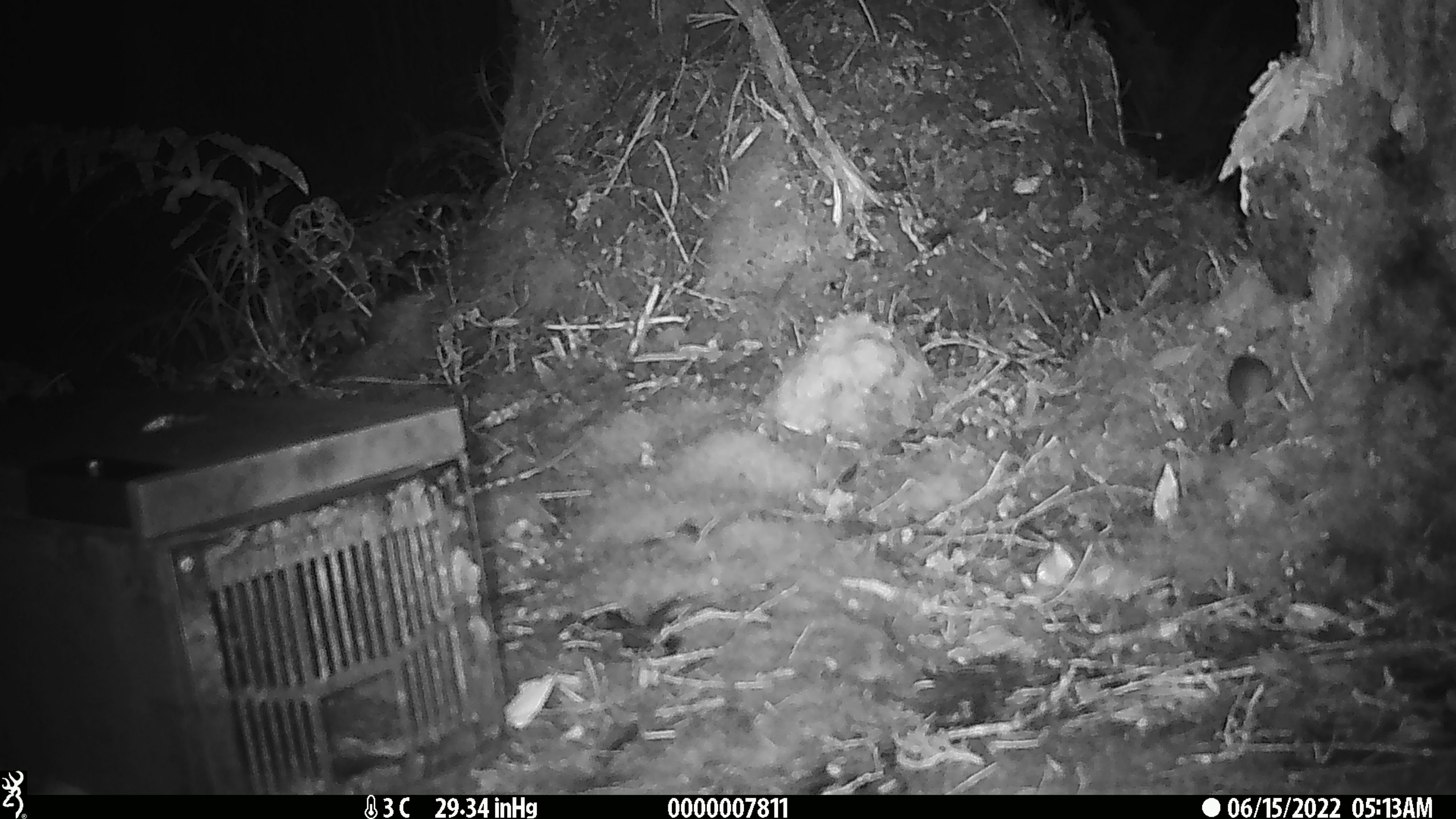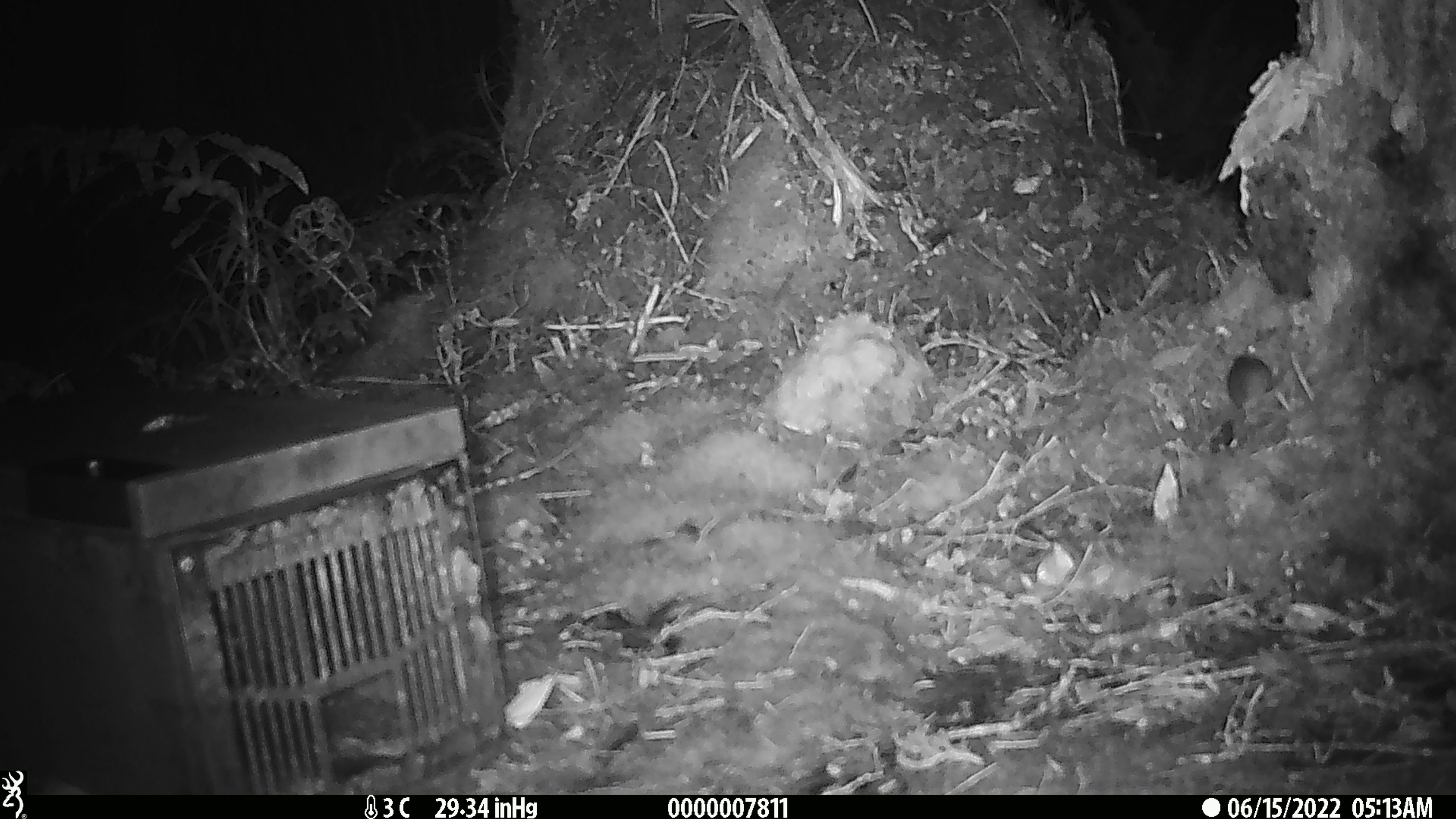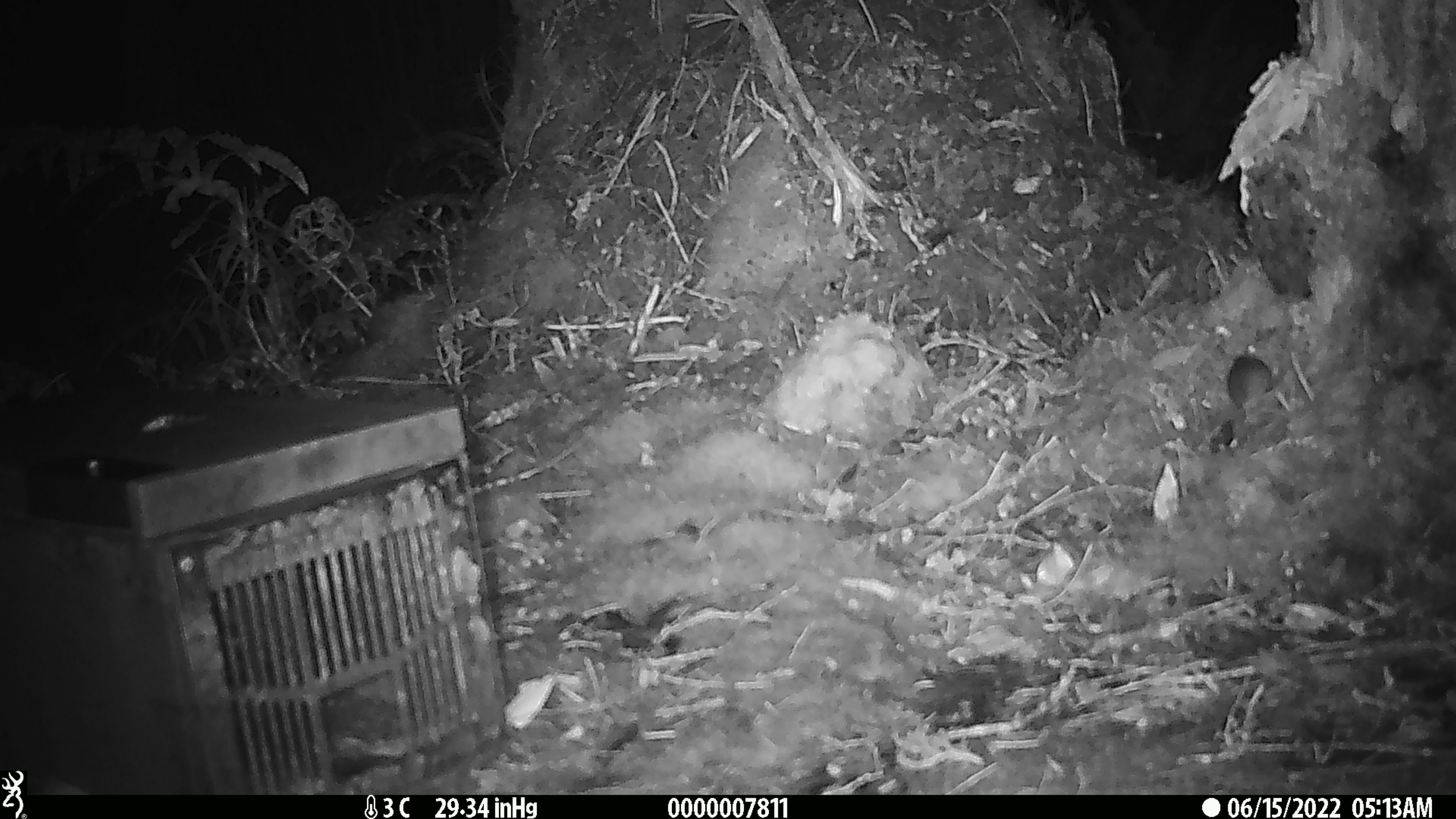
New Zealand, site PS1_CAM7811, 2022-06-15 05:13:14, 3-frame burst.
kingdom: Animalia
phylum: Chordata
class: Mammalia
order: Rodentia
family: Muridae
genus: Mus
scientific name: Mus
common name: mouse